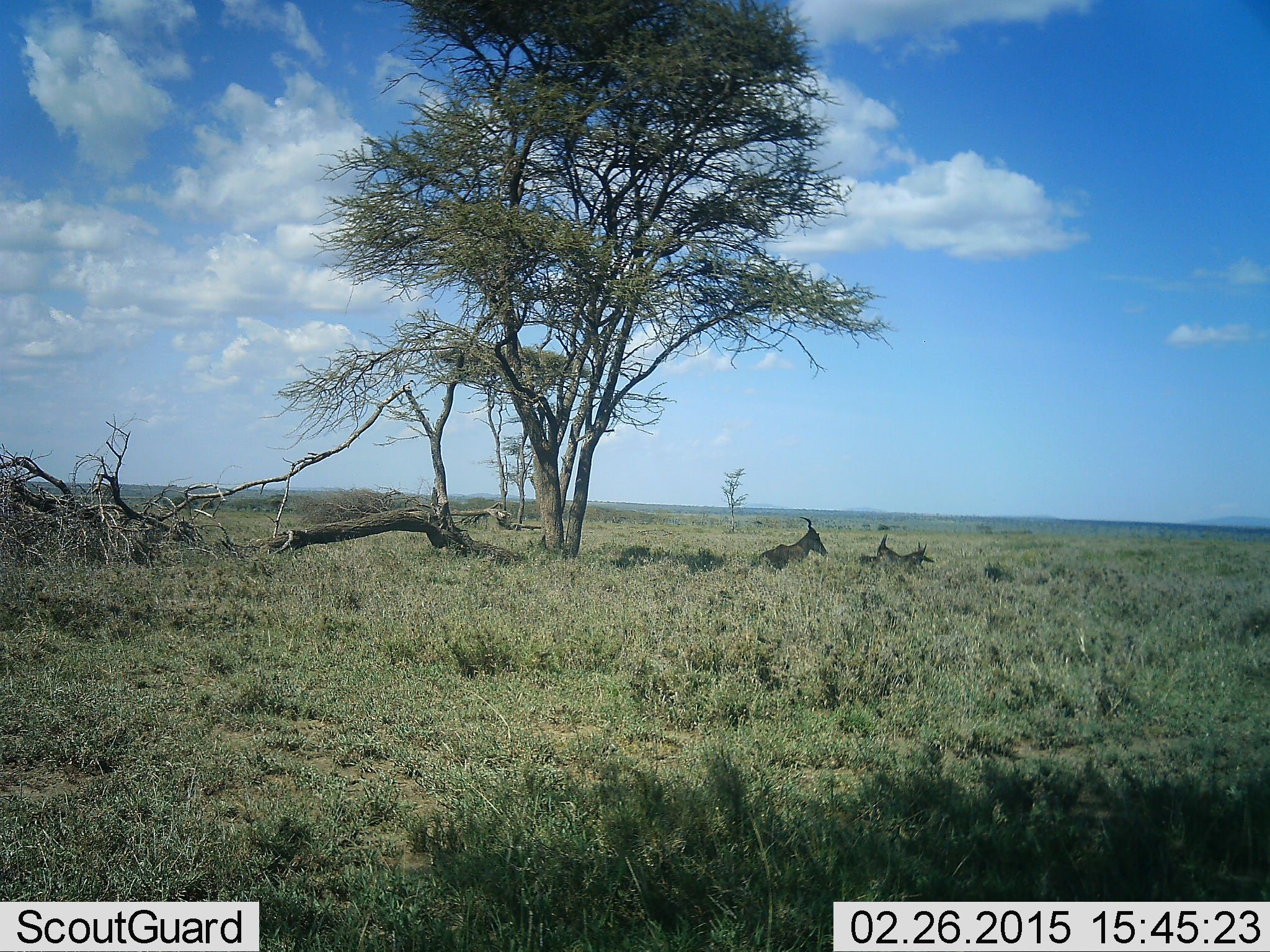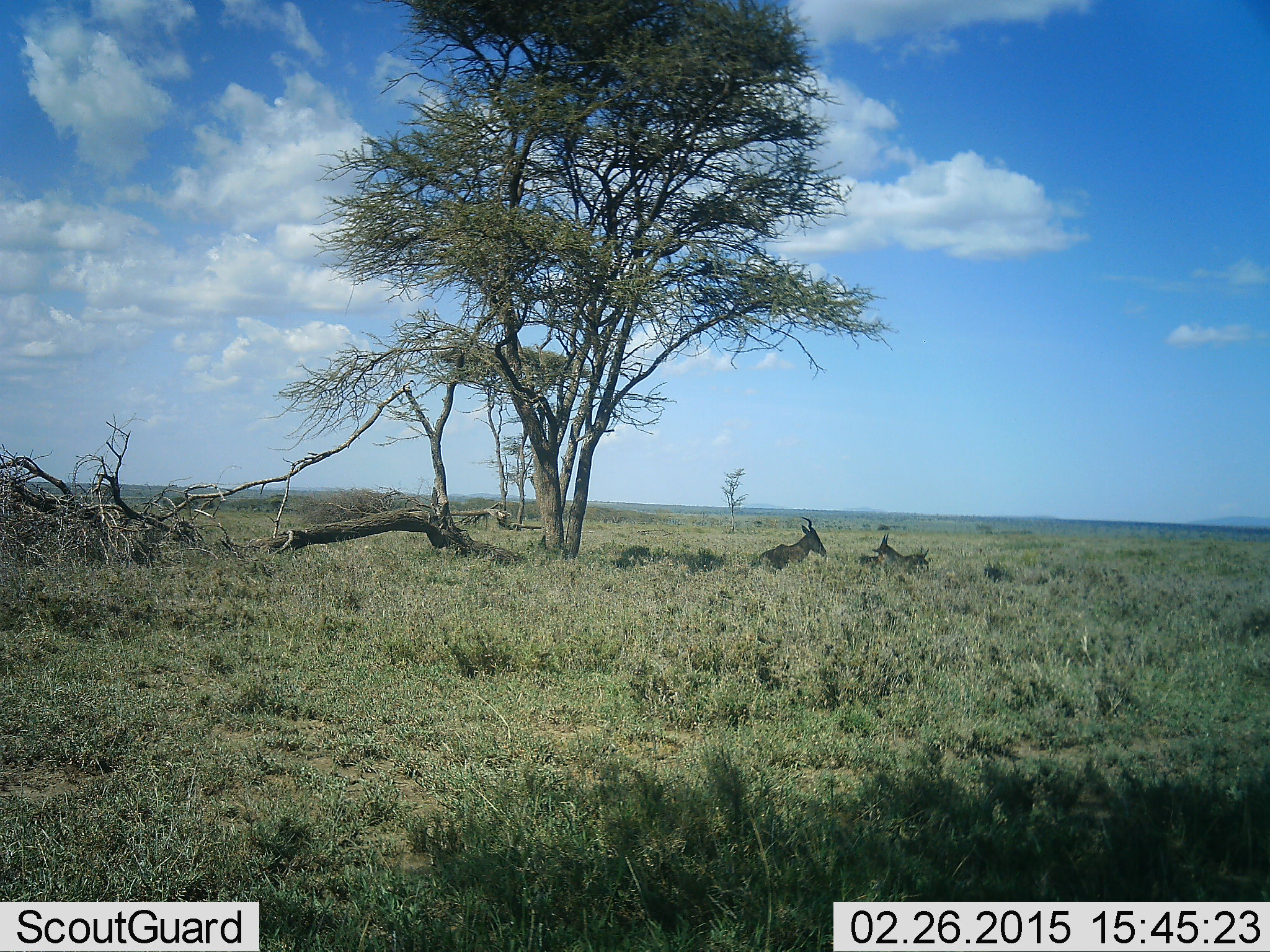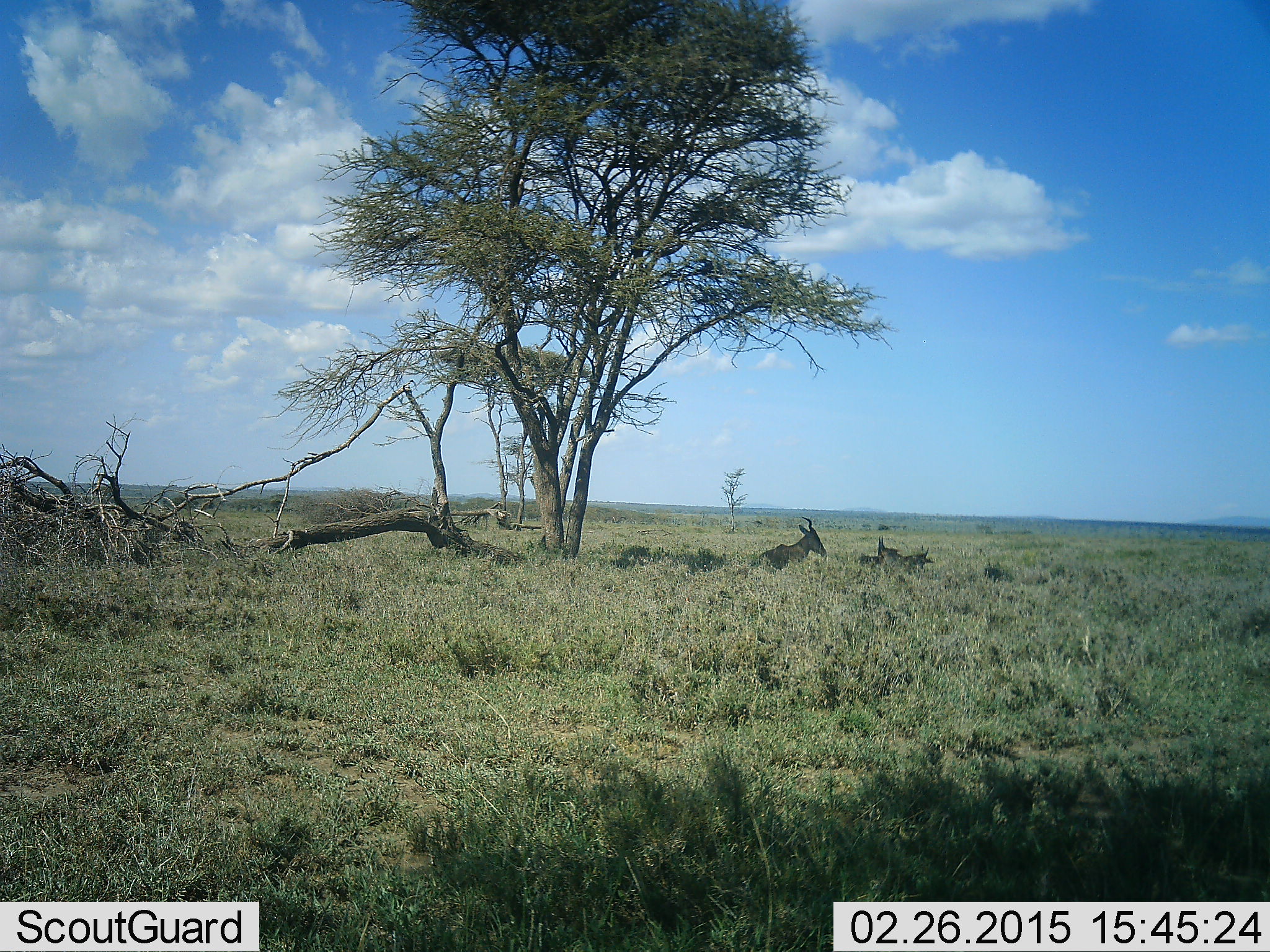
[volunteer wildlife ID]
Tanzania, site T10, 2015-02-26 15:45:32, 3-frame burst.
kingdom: Animalia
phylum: Chordata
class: Mammalia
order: Artiodactyla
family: Bovidae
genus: Alcelaphus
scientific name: Alcelaphus buselaphus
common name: hartebeest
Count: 3.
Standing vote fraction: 0%.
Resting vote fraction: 100%.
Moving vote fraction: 0%.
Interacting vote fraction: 0%.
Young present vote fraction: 0%.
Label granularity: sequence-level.